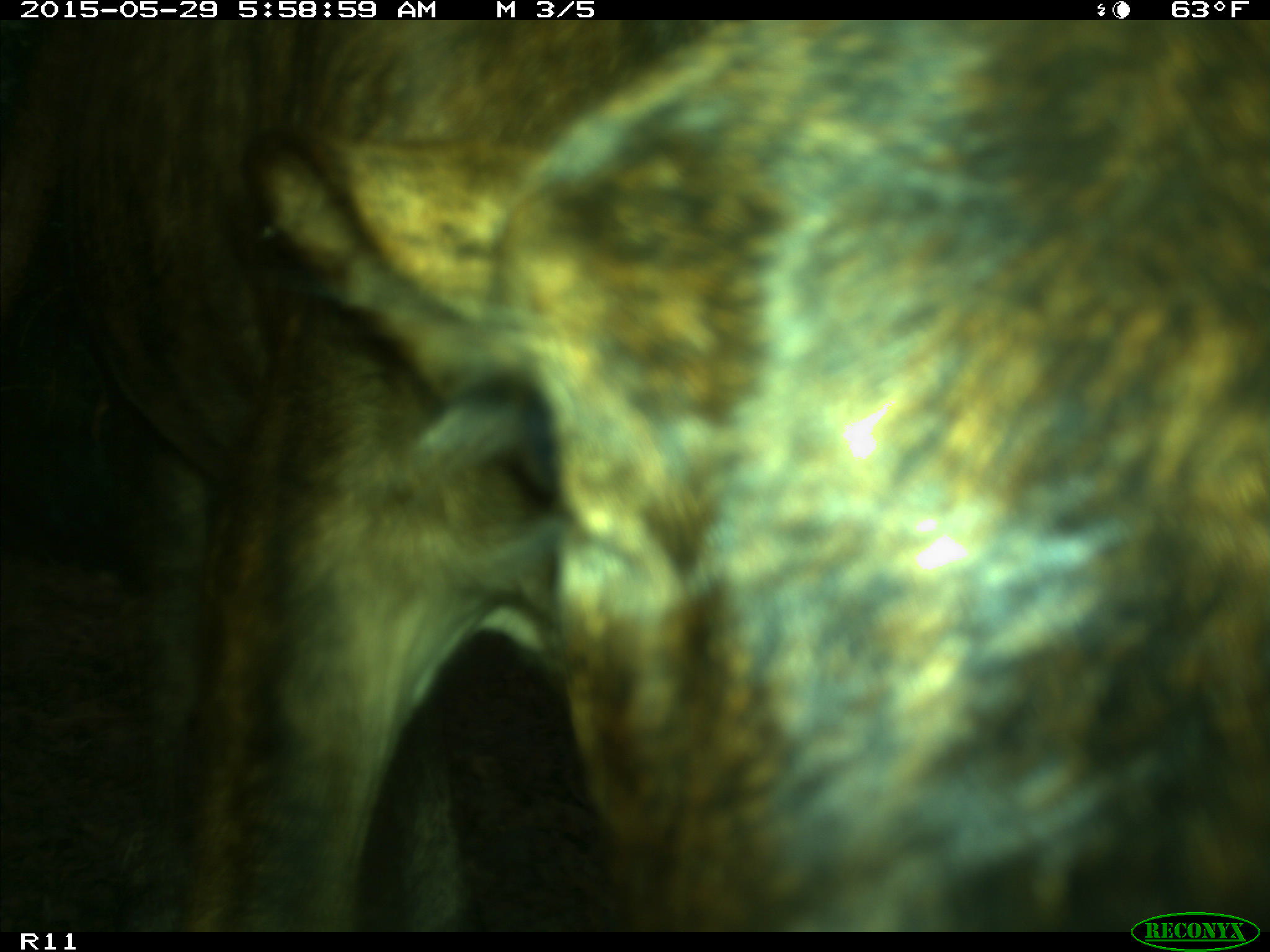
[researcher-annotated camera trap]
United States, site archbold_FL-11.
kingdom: Animalia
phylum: Chordata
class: Mammalia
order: Artiodactyla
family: Bovidae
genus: Bos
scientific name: Bos taurus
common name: domestic cow